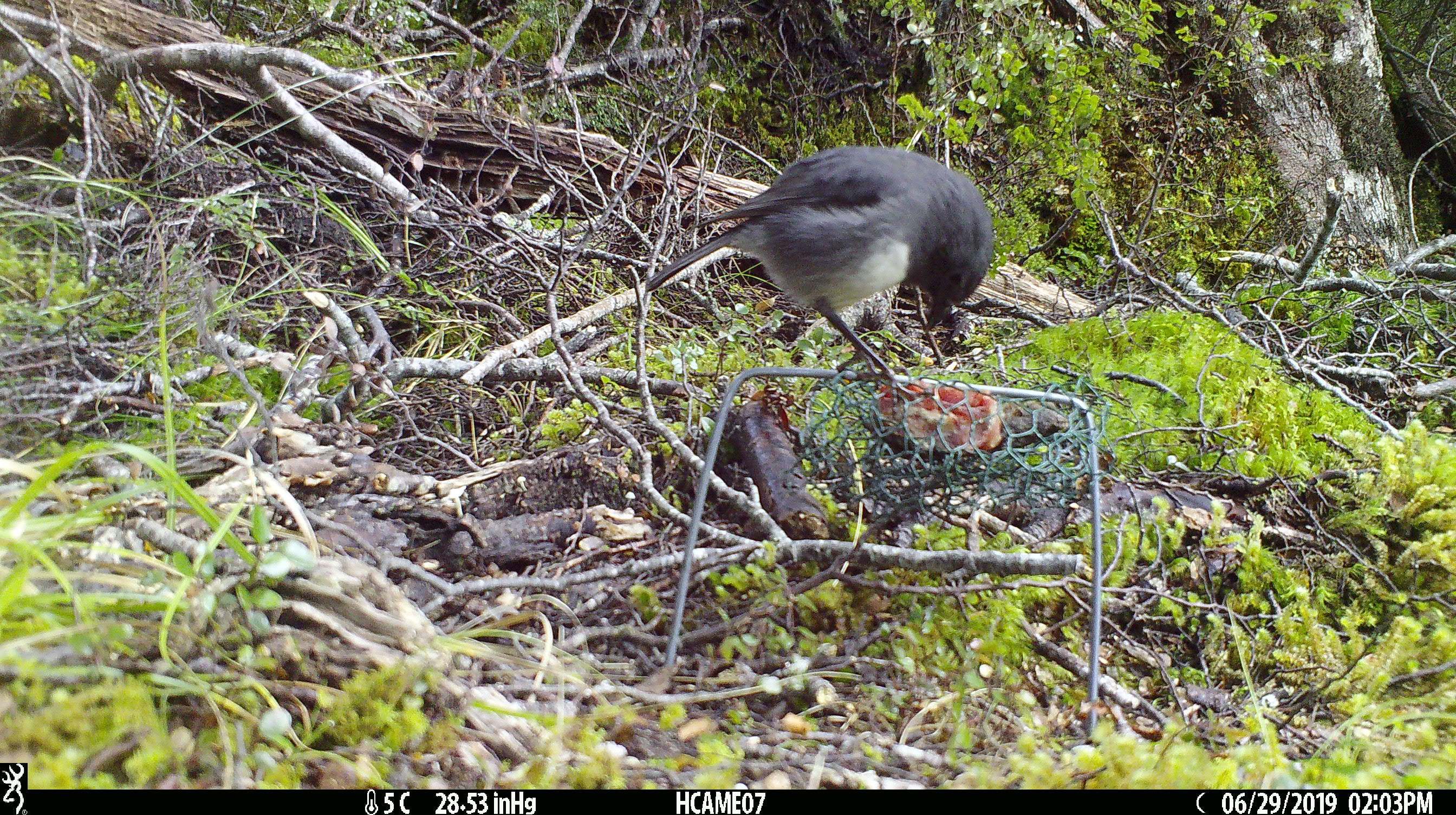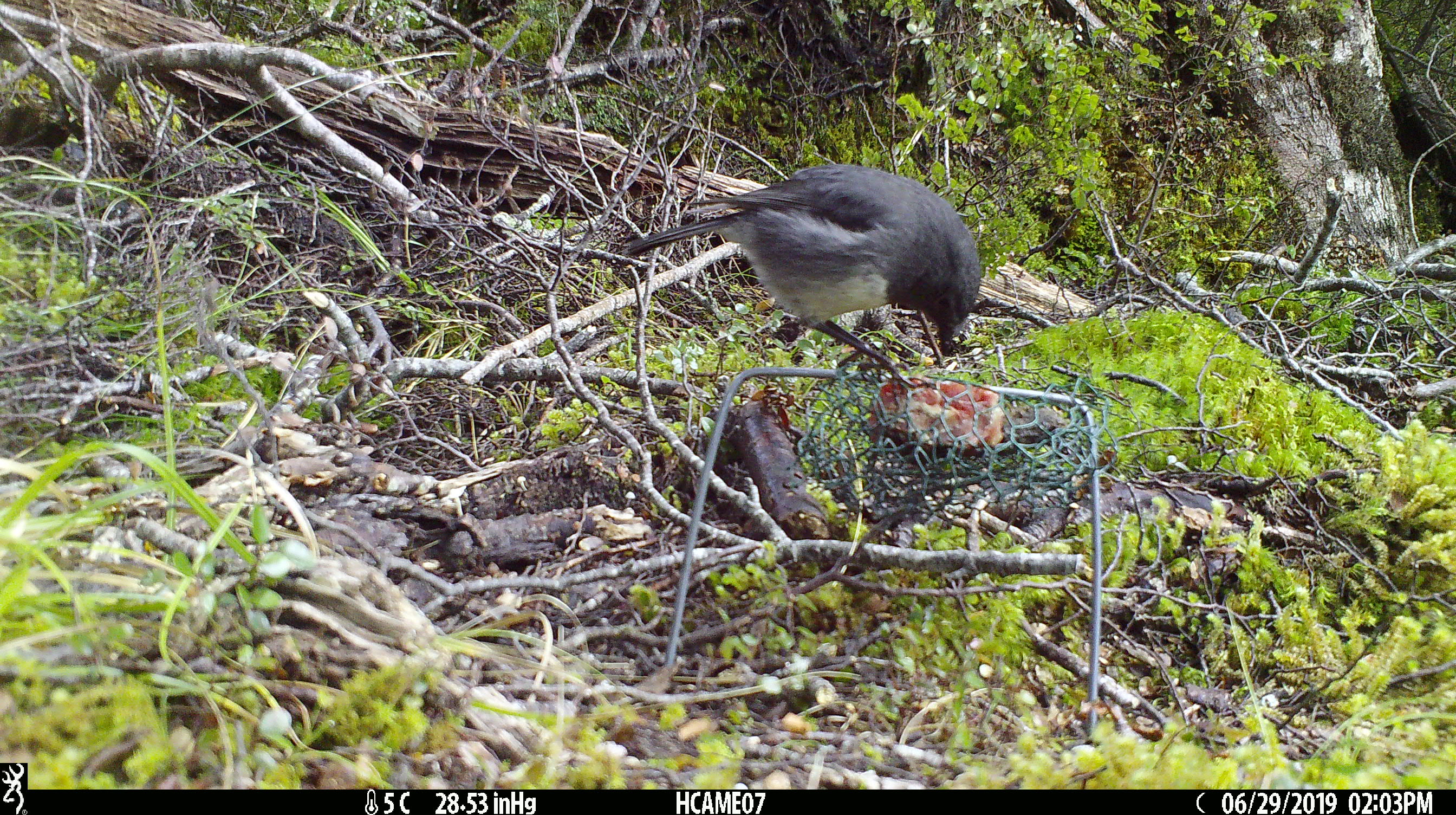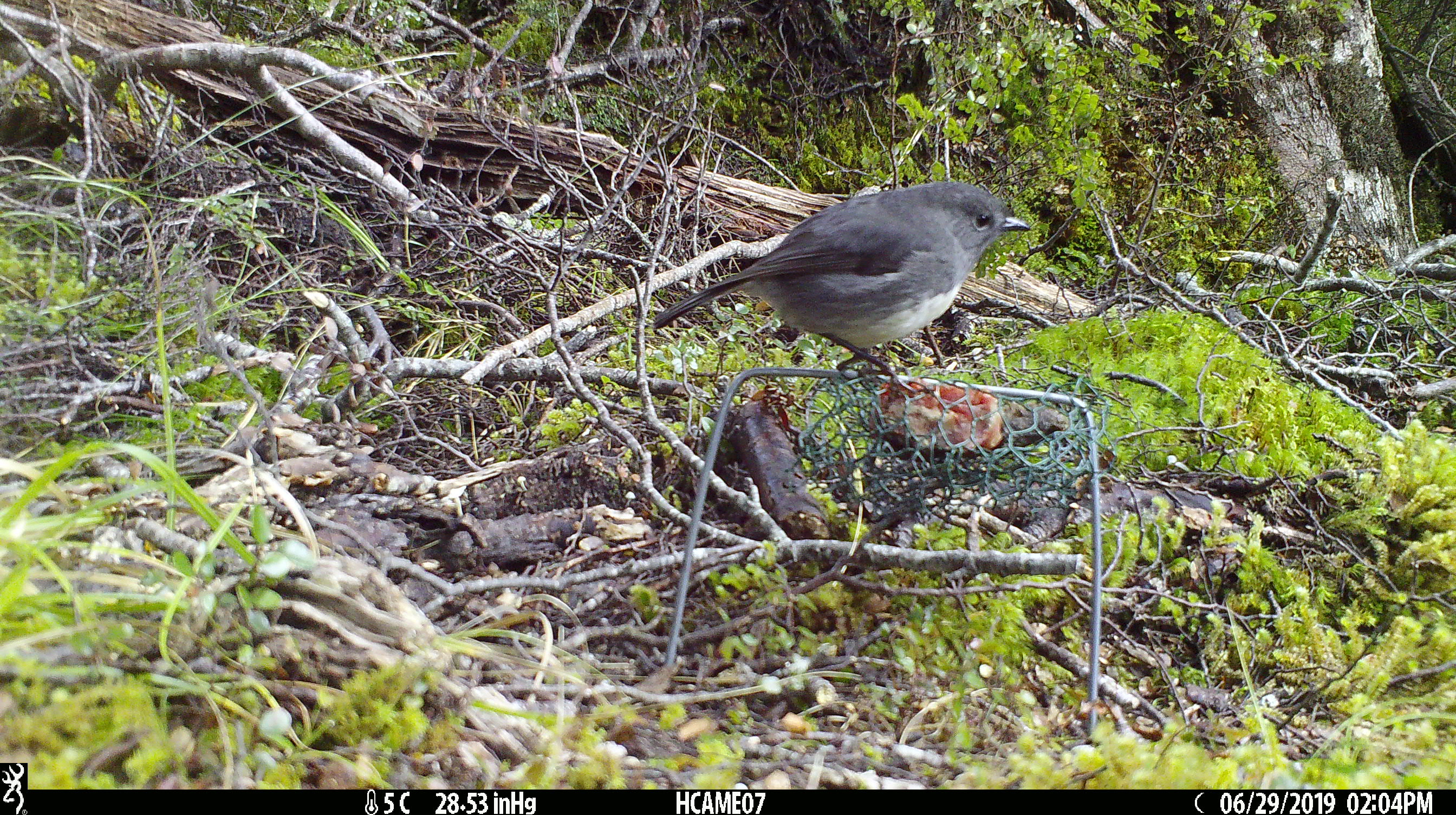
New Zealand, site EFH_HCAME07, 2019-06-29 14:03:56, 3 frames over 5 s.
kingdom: Animalia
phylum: Chordata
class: Aves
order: Passeriformes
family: Petroicidae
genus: Petroica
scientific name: Petroica australis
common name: new zealand robin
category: robin